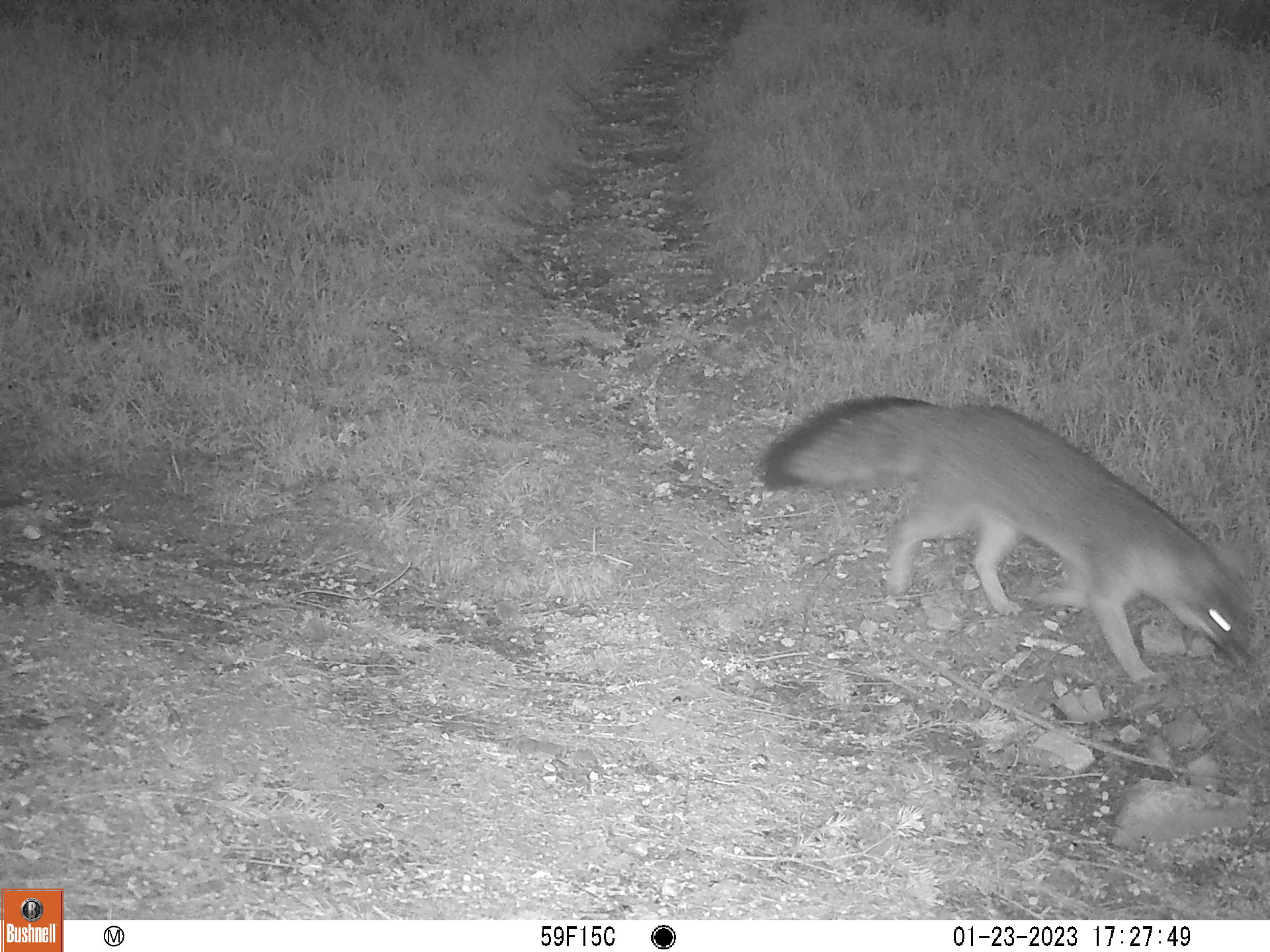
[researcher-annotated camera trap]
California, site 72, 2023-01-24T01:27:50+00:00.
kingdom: Animalia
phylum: Chordata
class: Mammalia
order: Carnivora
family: Canidae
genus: Urocyon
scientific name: Urocyon cinereoargenteus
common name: gray fox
Gray fox (Urocyon cinereoargenteus).